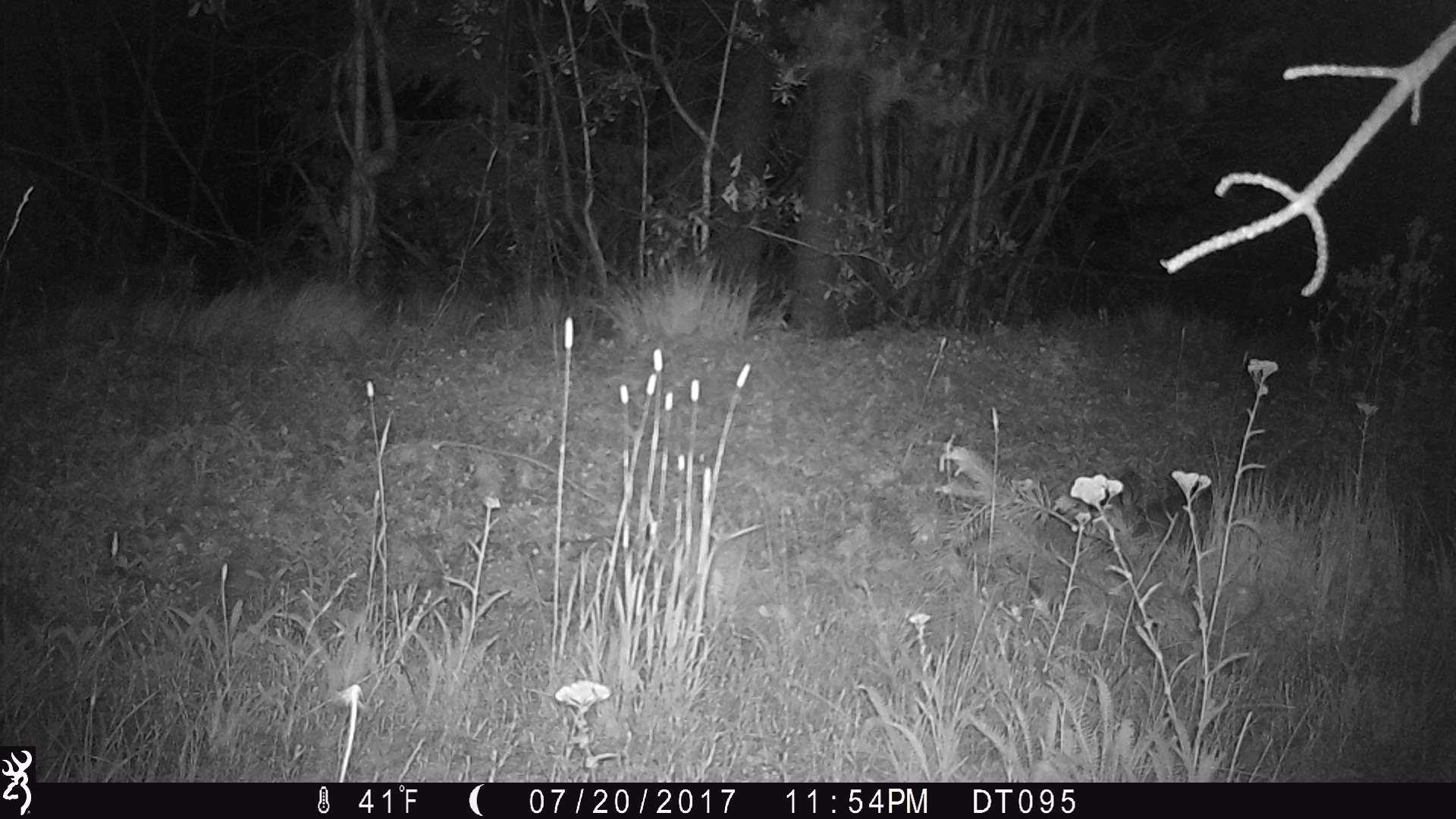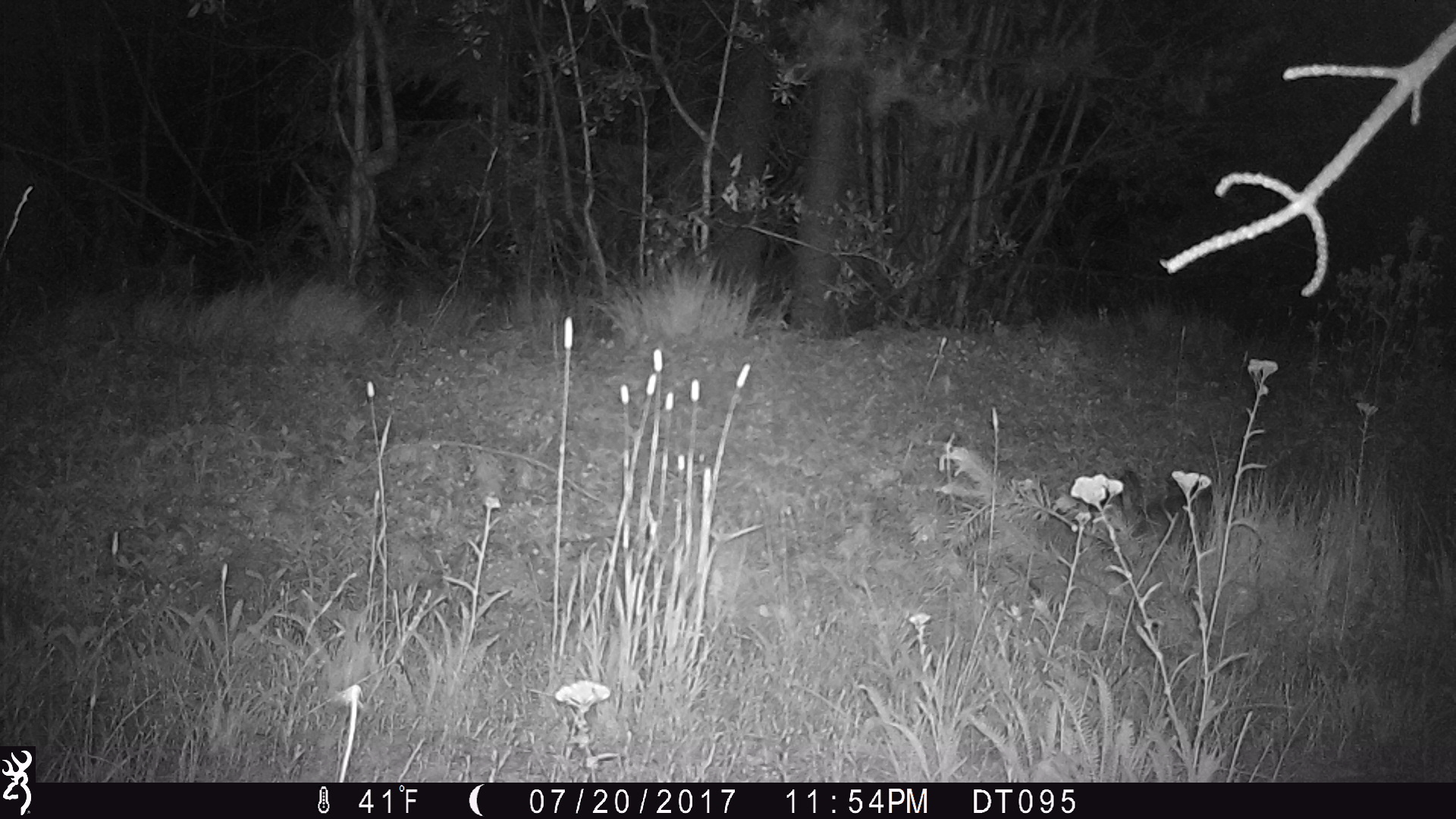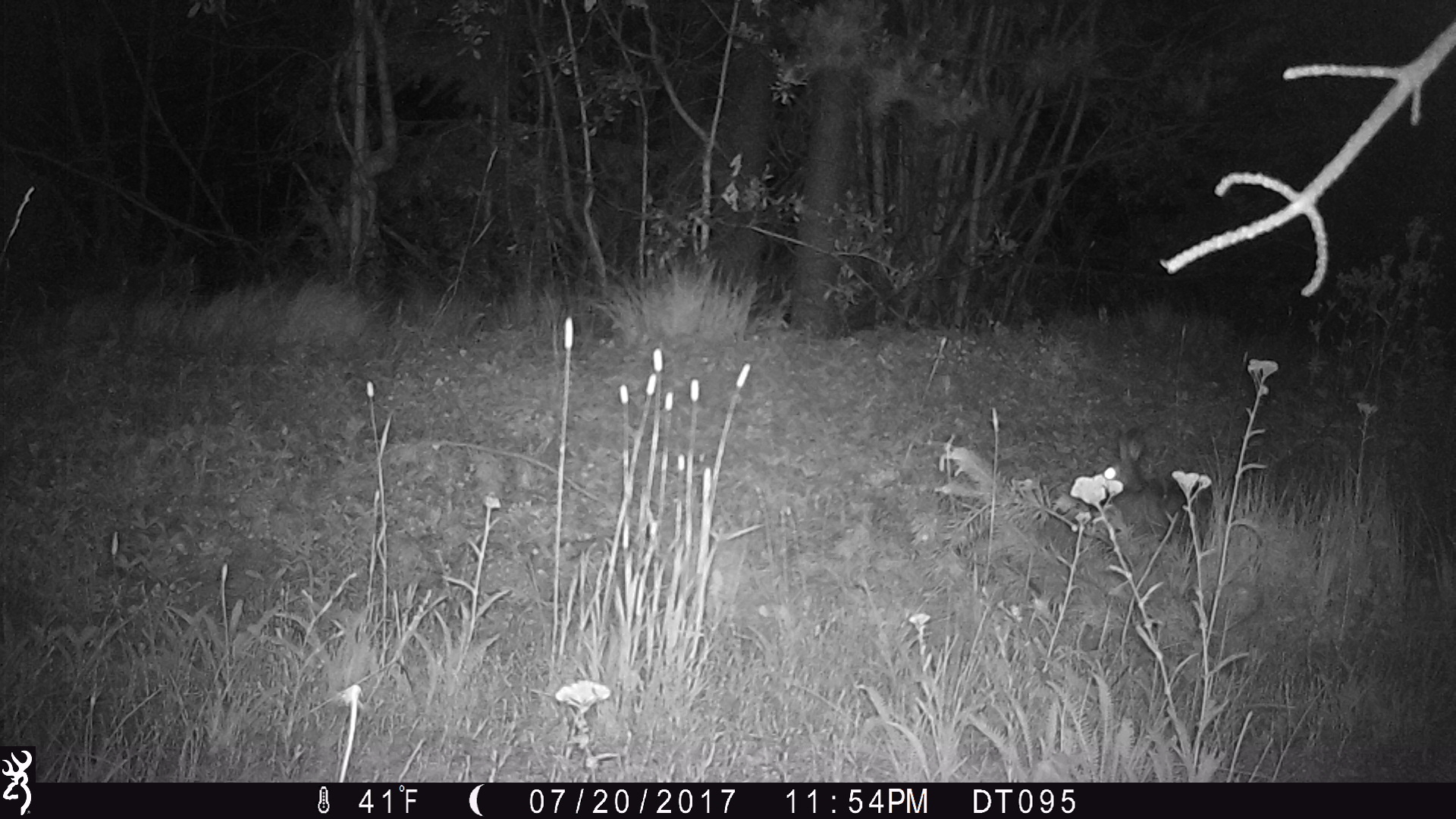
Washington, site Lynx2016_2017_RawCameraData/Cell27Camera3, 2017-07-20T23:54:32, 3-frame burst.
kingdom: Animalia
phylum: Chordata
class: Mammalia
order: Lagomorpha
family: Leporidae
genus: Lepus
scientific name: Lepus americanus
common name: snowshoe hare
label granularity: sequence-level